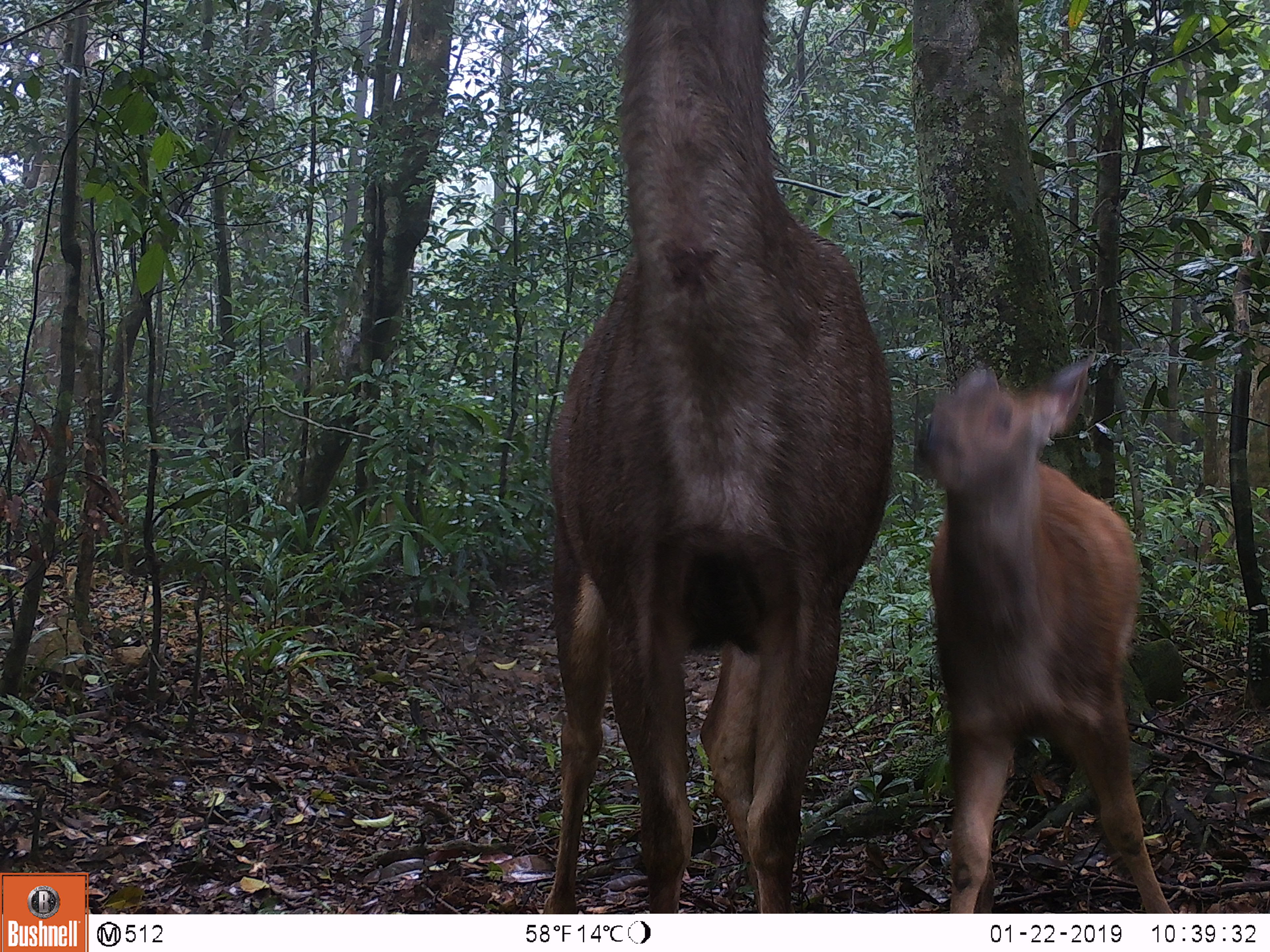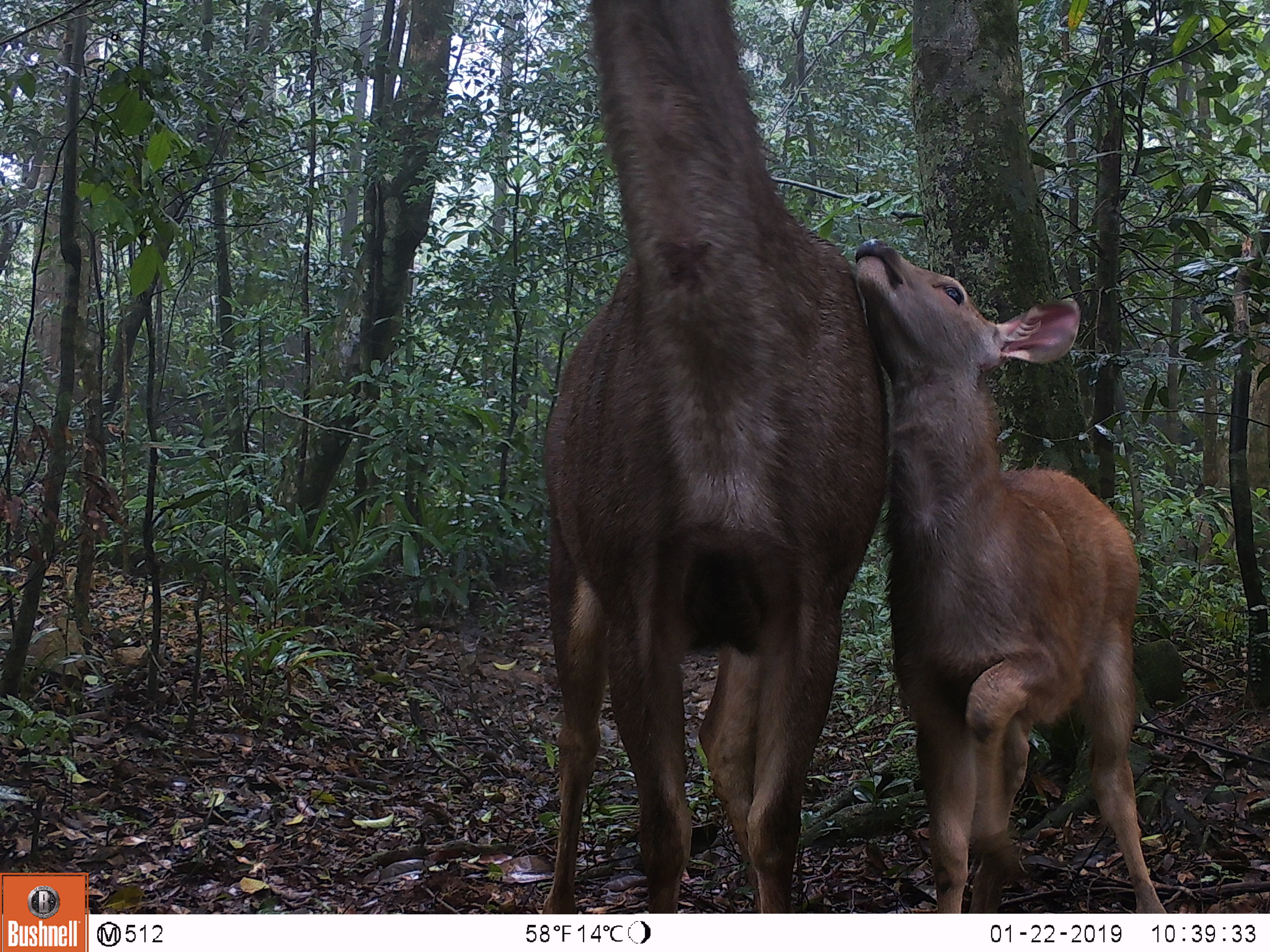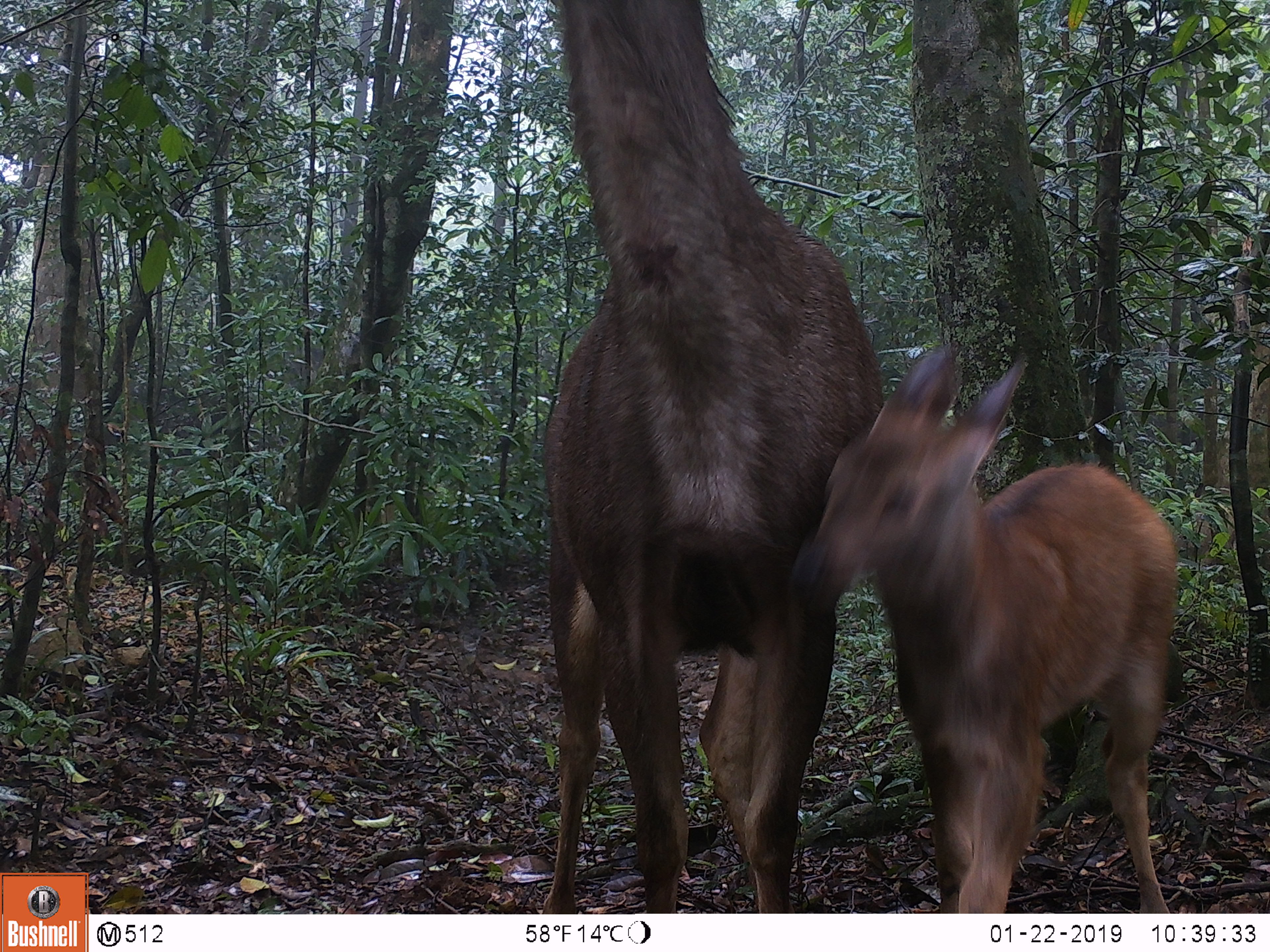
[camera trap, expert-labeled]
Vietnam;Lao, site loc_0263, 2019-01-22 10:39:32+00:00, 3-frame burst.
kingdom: Animalia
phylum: Chordata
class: Mammalia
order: Artiodactyla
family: Cervidae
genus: Rusa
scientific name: Rusa unicolor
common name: sambar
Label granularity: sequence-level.